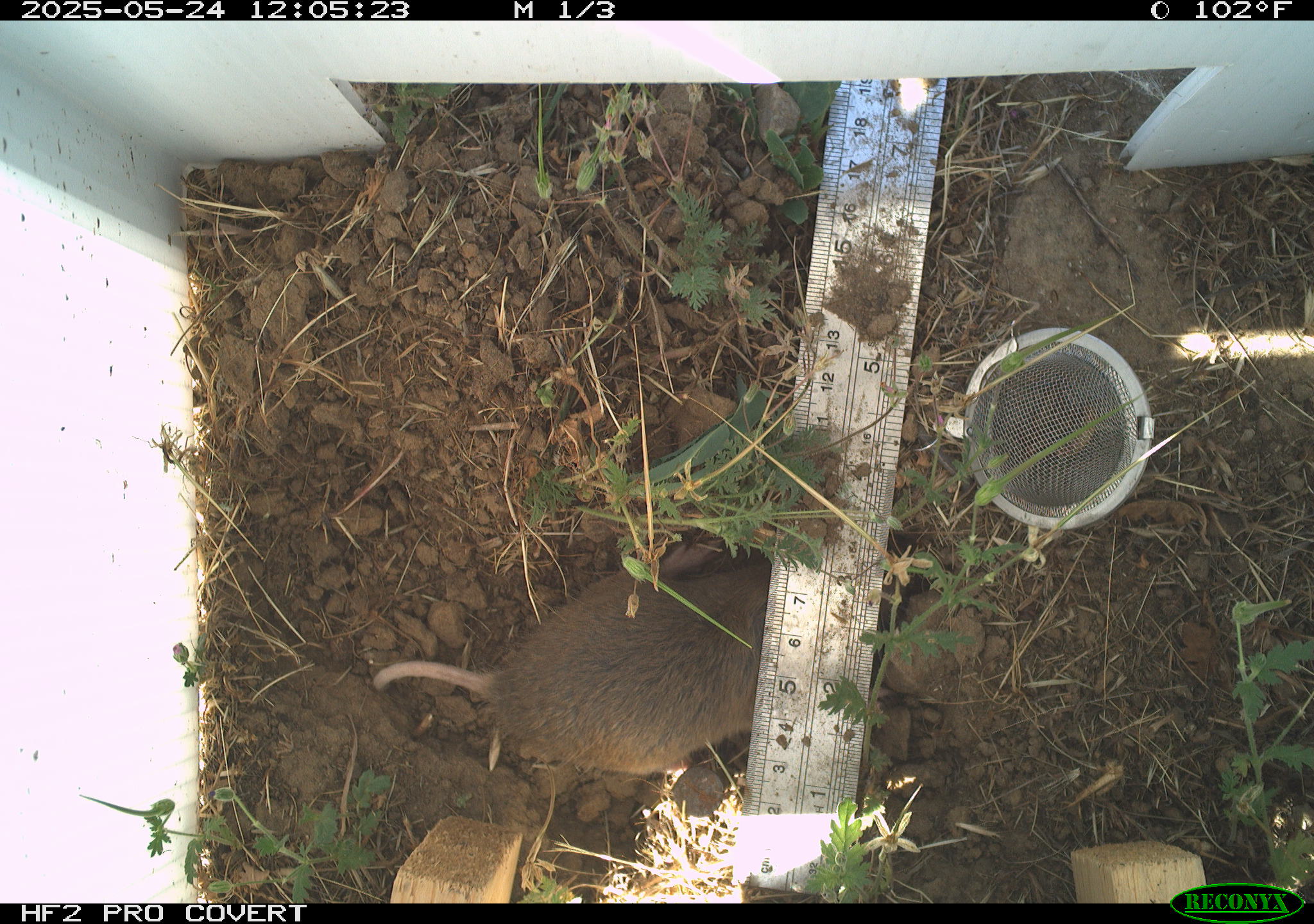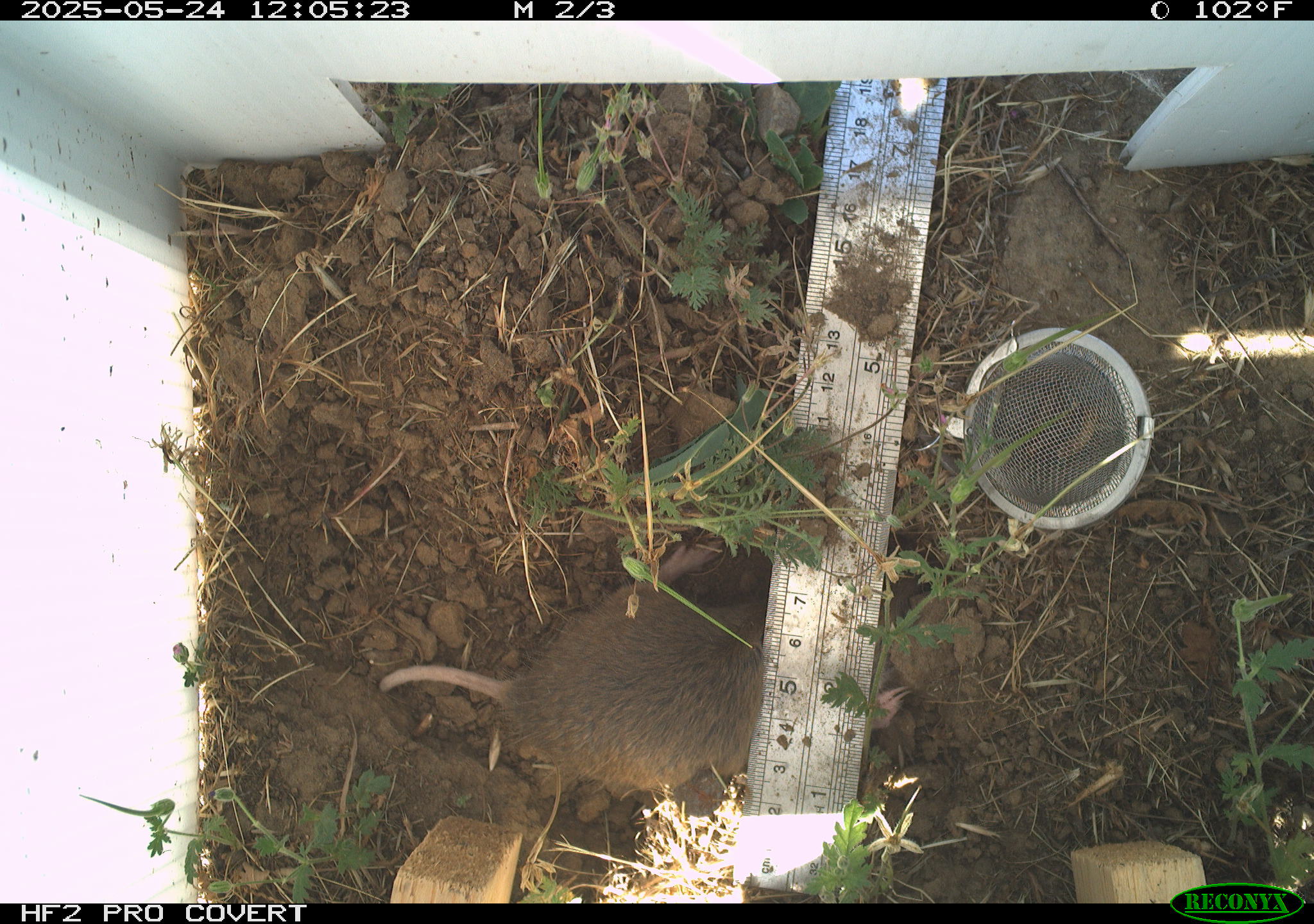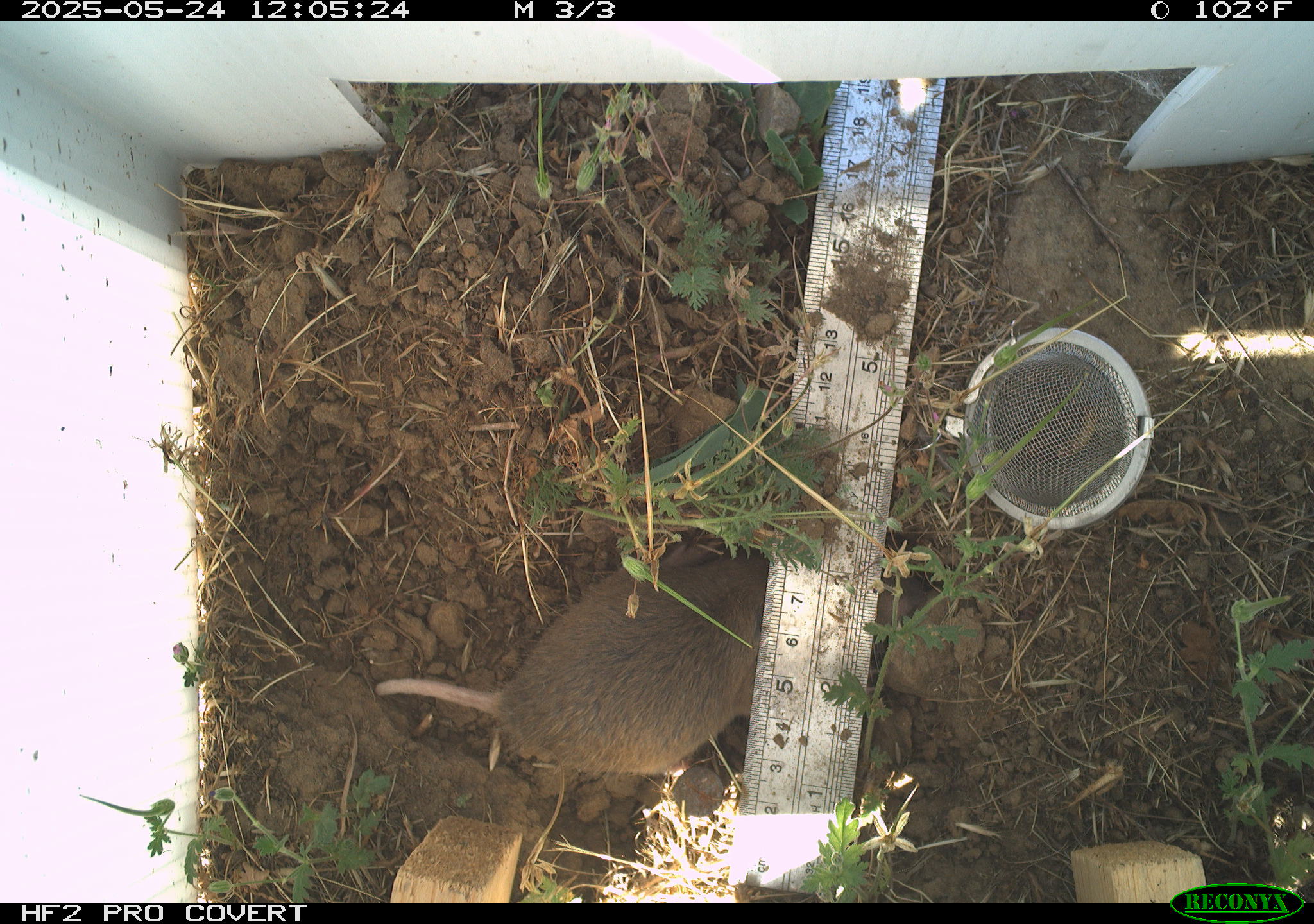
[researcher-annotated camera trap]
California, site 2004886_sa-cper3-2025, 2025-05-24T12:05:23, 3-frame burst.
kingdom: Animalia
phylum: Chordata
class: Mammalia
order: Rodentia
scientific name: Rodentia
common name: rodent